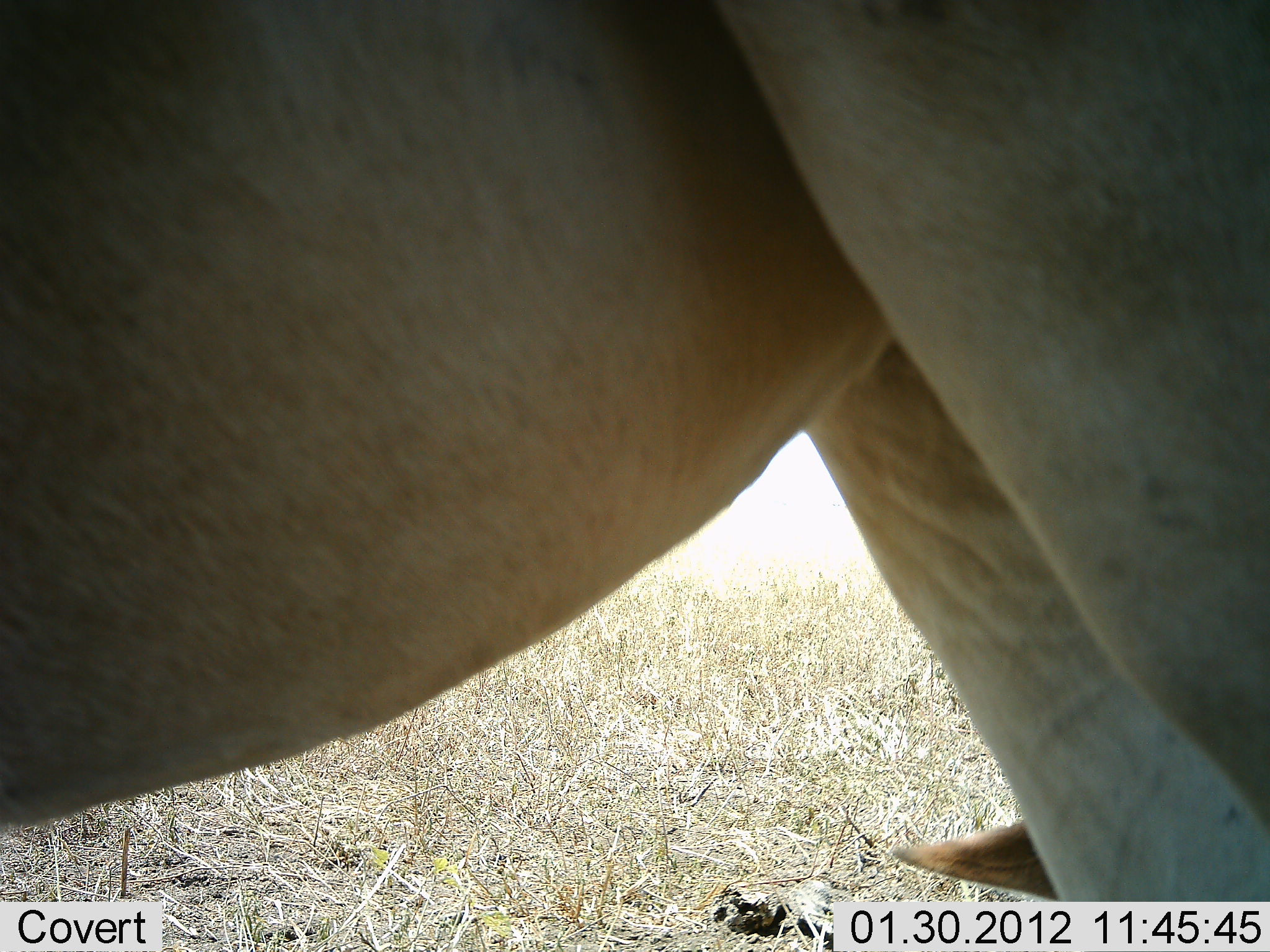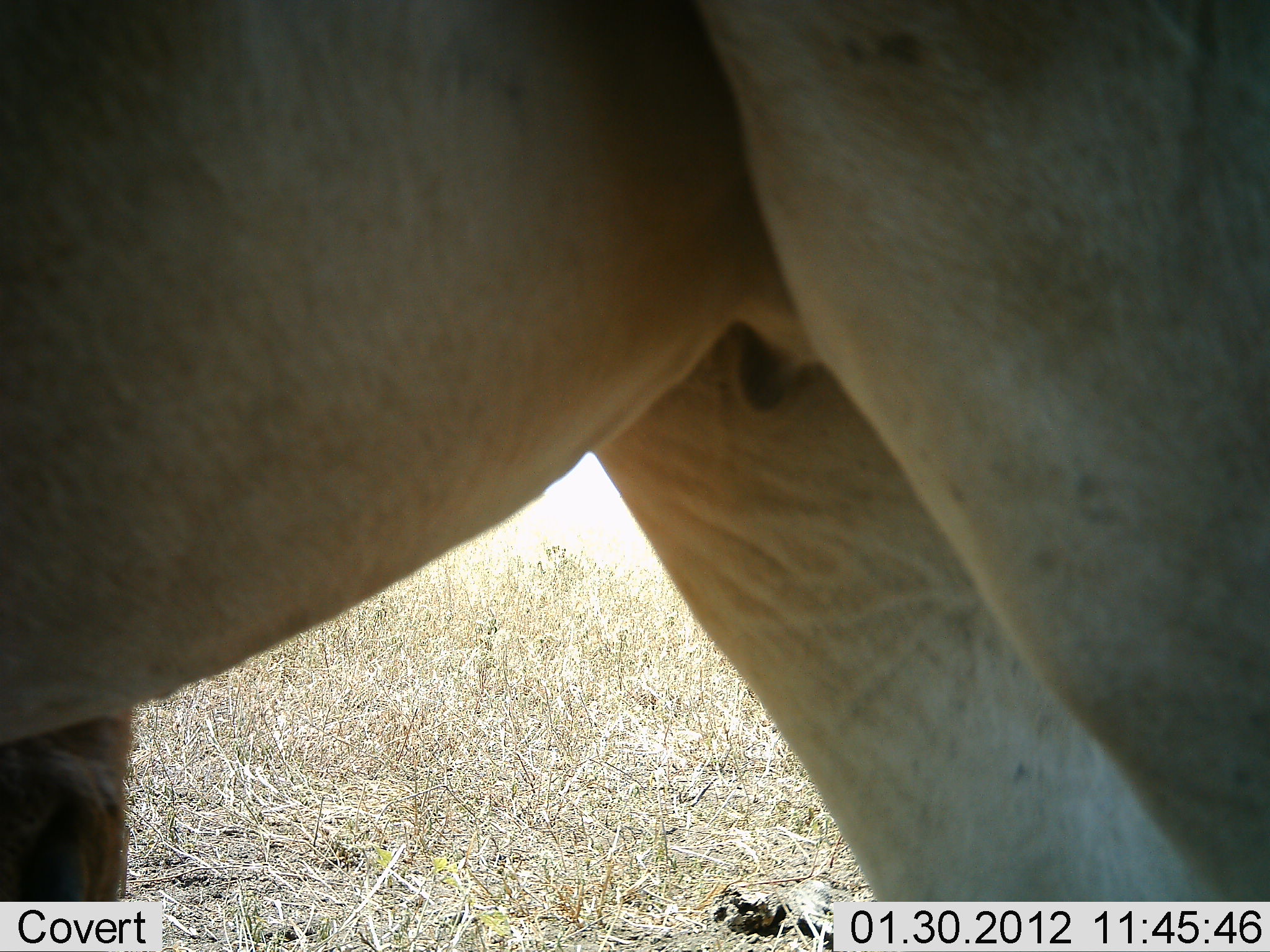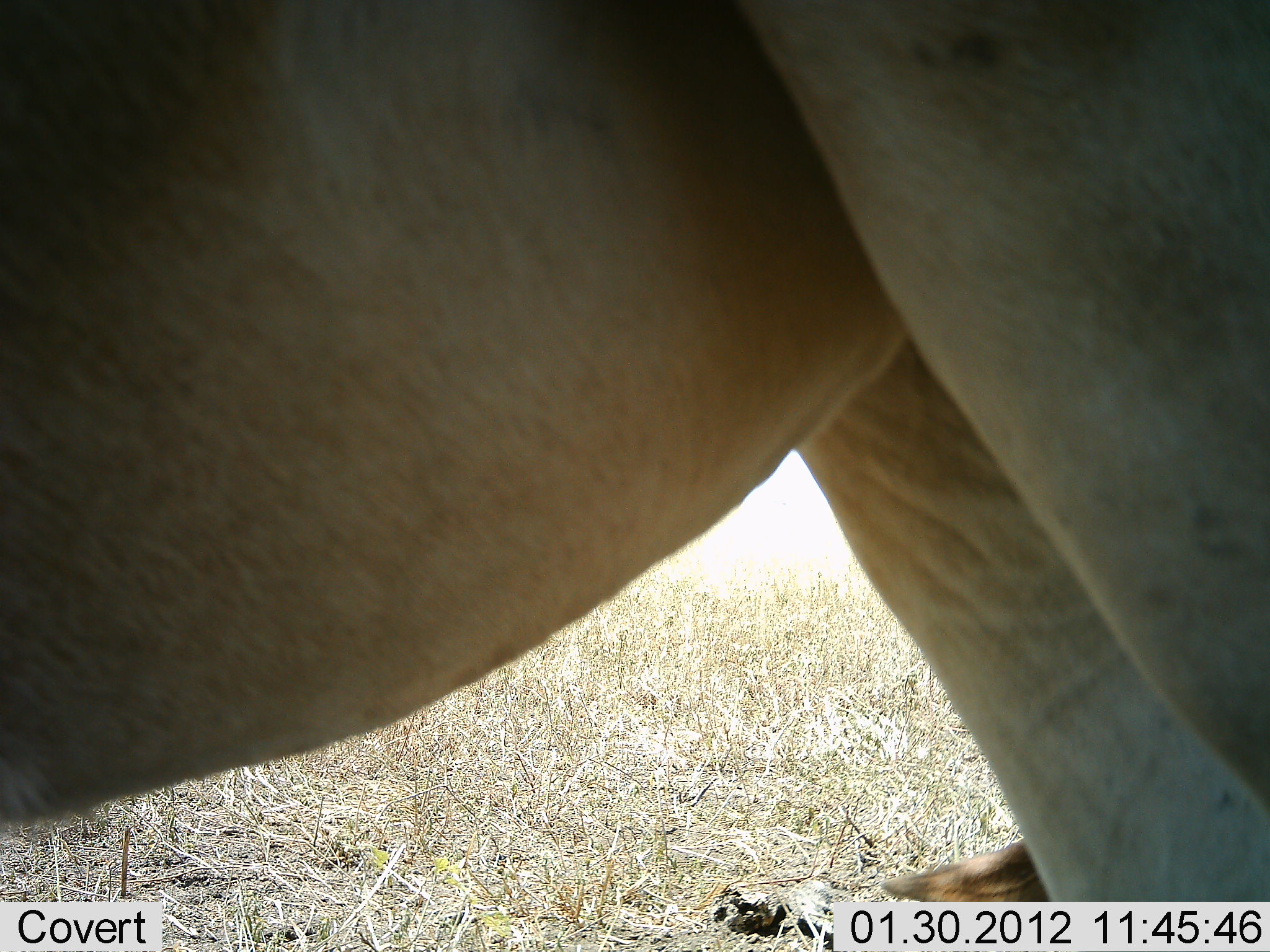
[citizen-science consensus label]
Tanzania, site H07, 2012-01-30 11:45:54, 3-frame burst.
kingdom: Animalia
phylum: Chordata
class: Mammalia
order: Artiodactyla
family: Bovidae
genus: Alcelaphus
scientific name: Alcelaphus buselaphus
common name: hartebeest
Hartebeest (Alcelaphus buselaphus), count 1. Behavior (volunteer vote fractions): standing 86%, resting 29%, moving 0%, interacting 0%. Young present (vote fraction): 0%. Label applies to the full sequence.